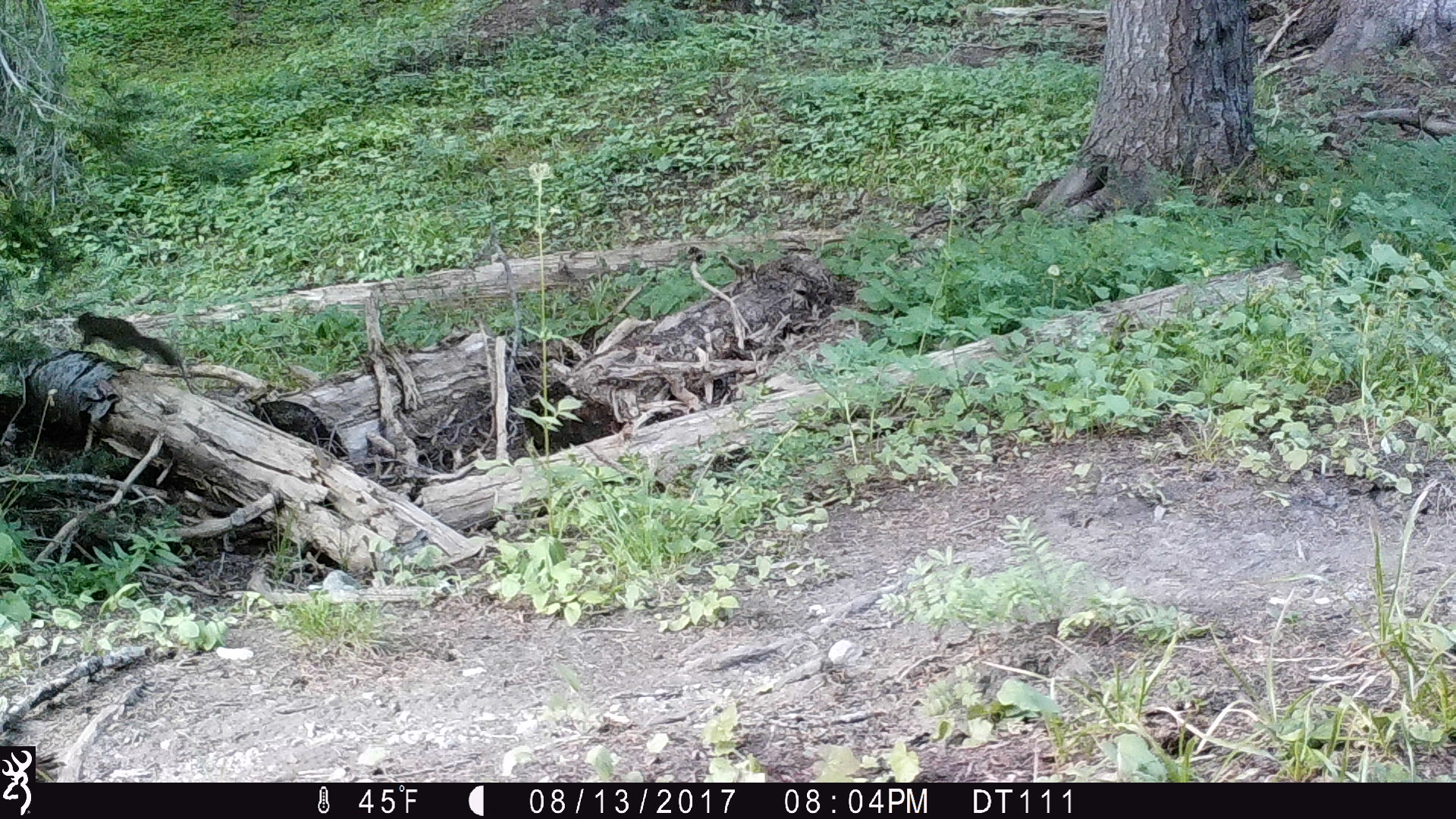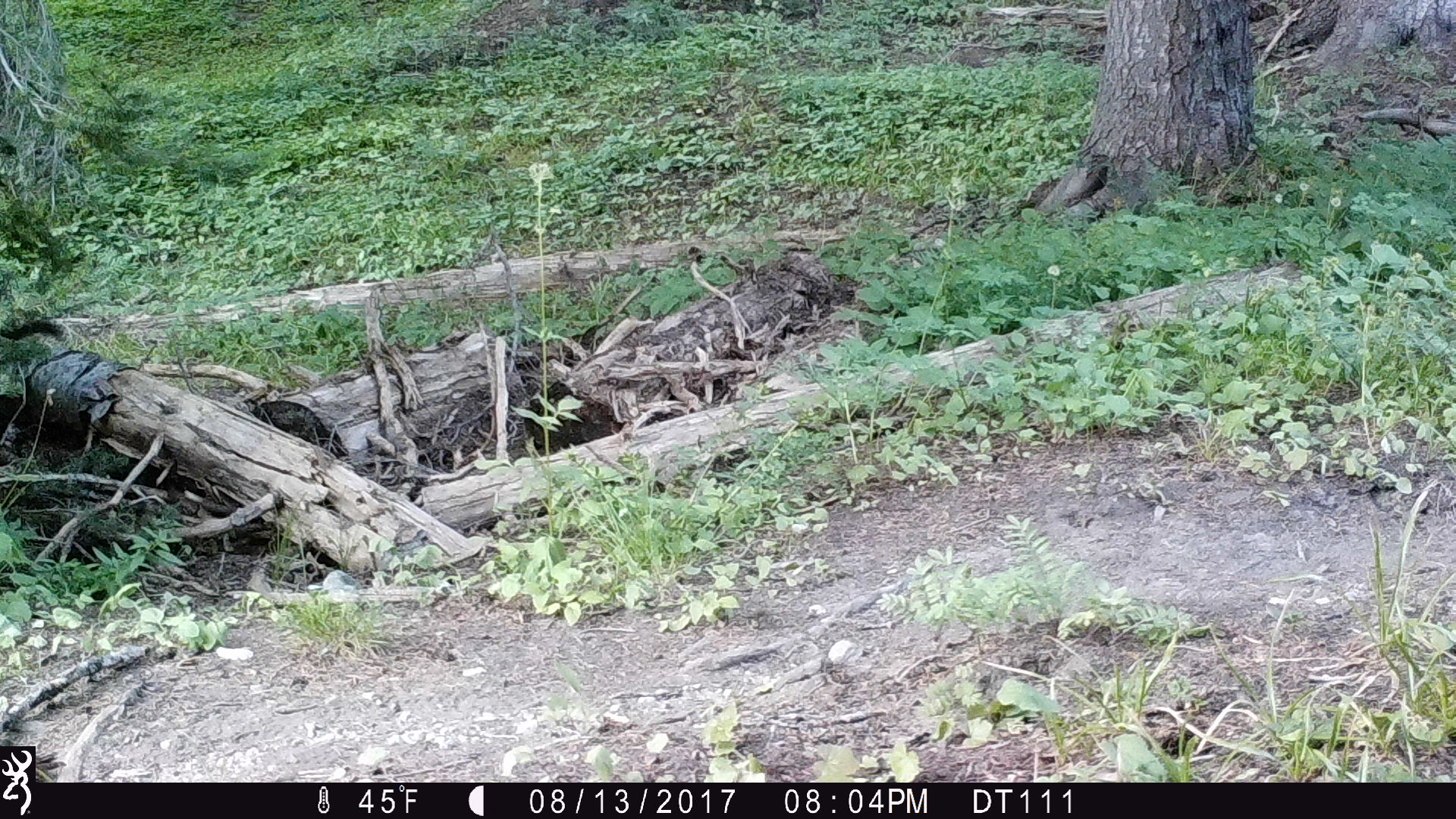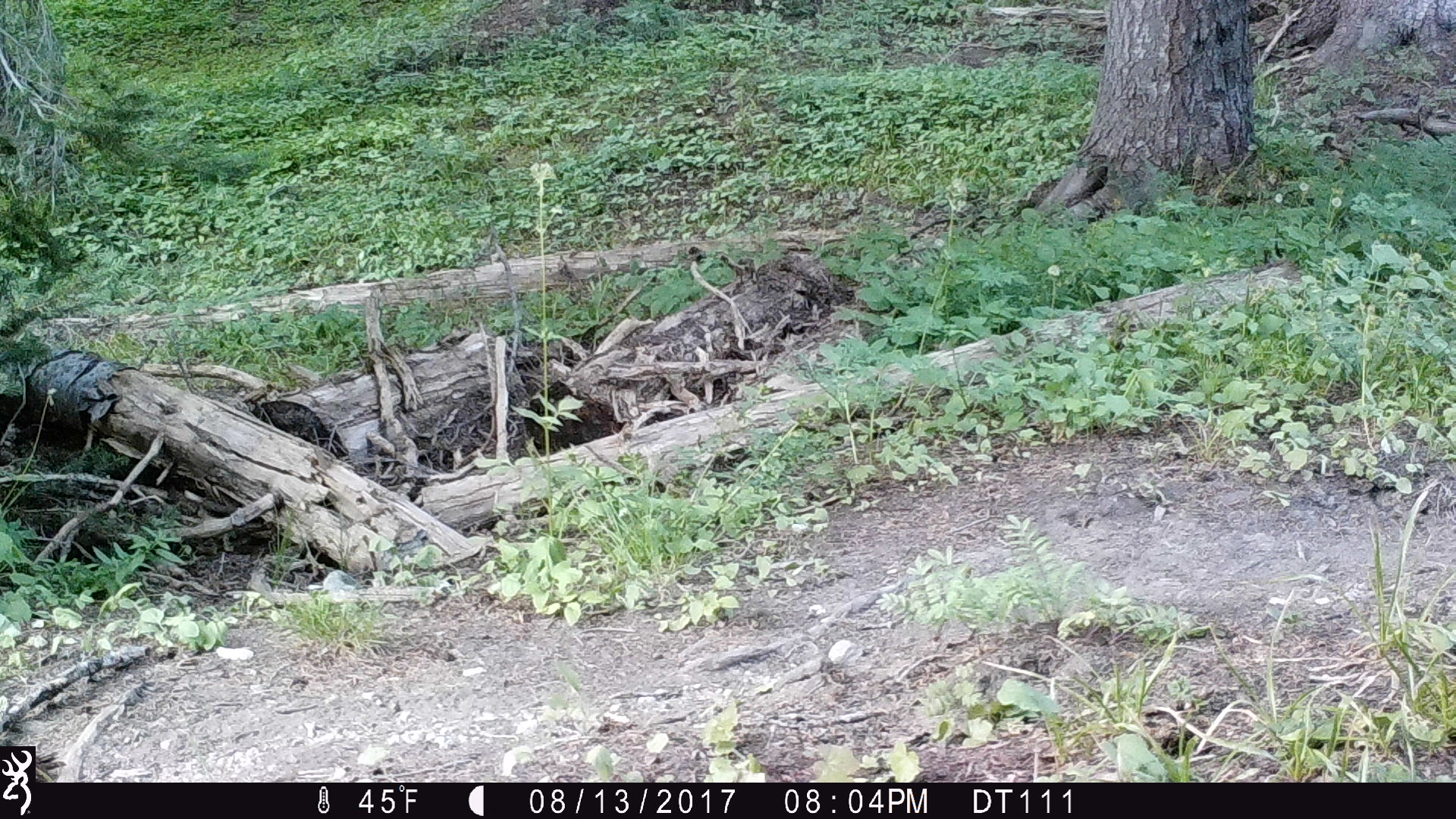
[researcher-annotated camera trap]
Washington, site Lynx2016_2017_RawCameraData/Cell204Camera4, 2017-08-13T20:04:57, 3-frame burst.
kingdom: Animalia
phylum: Chordata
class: Mammalia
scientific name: Mammalia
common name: small mammal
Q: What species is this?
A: Small mammal (Mammalia).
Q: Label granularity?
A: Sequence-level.